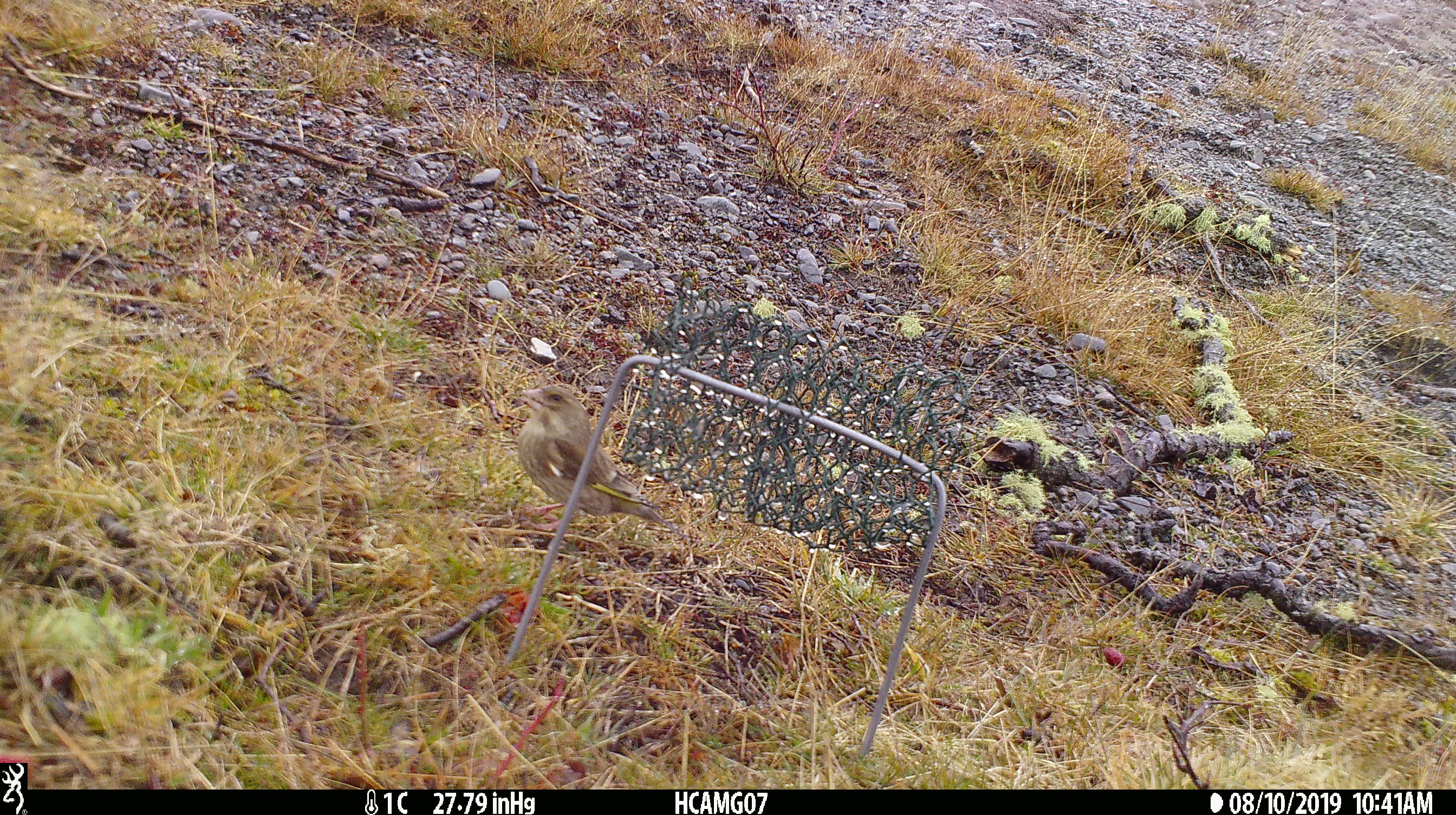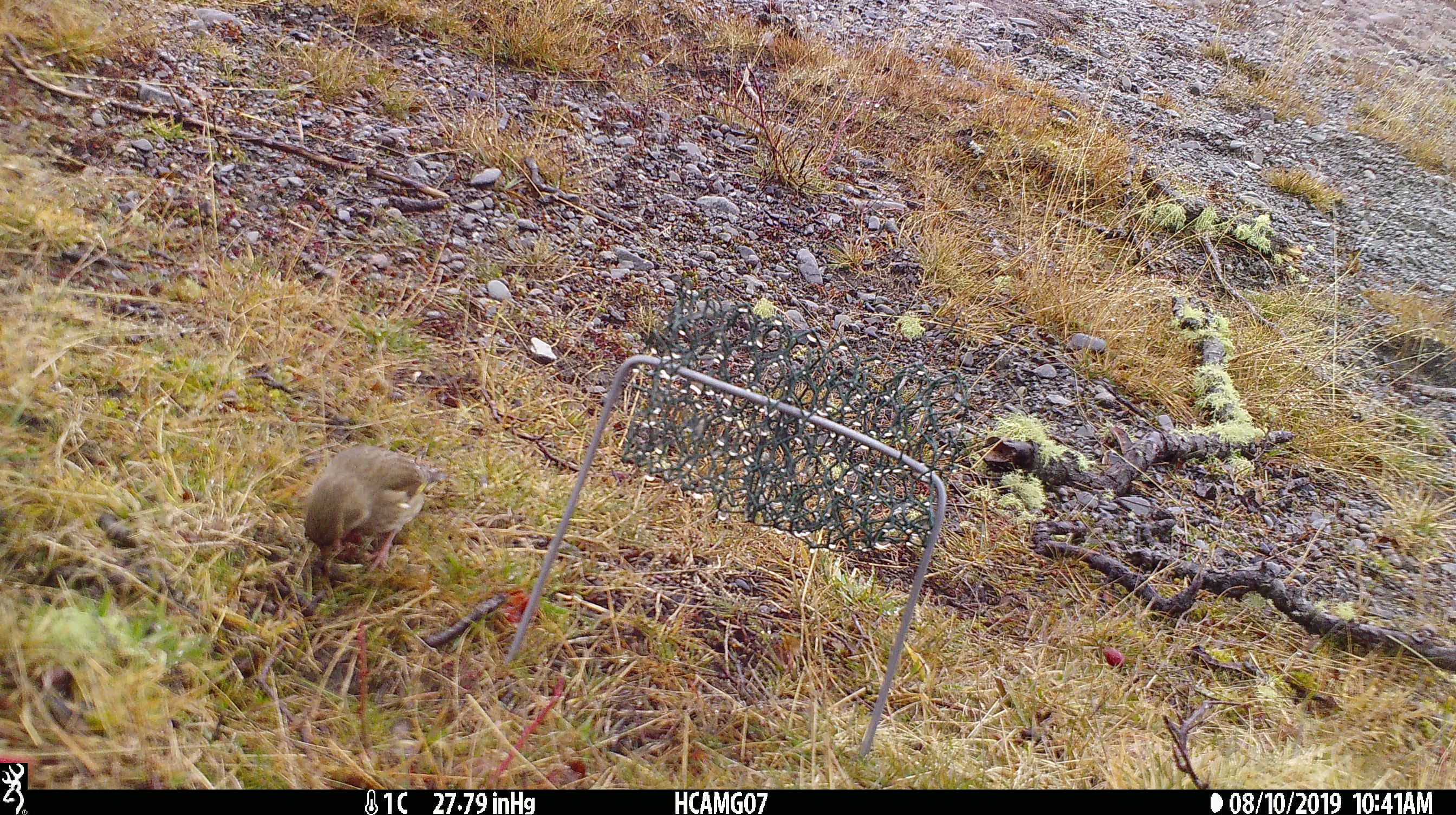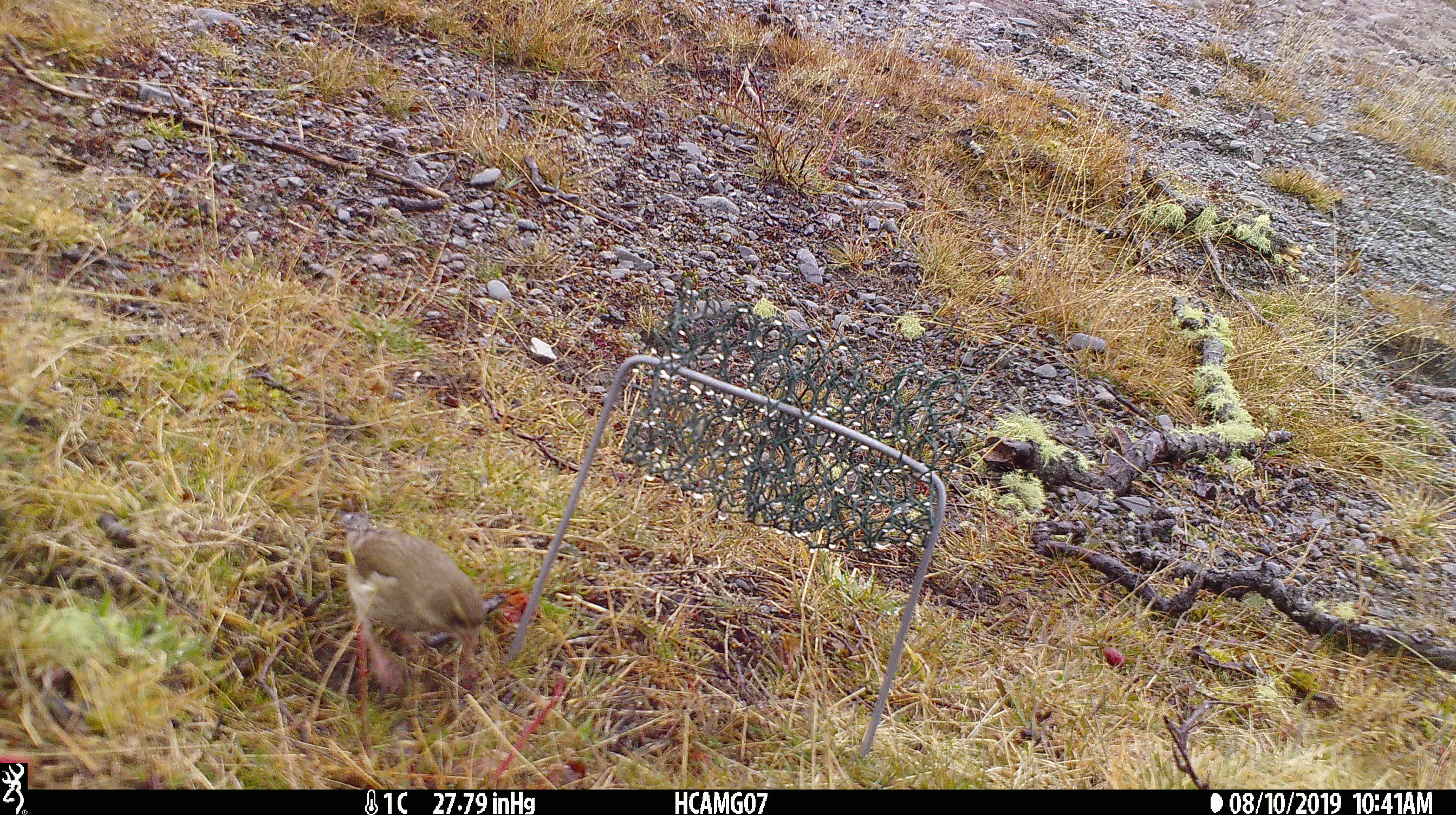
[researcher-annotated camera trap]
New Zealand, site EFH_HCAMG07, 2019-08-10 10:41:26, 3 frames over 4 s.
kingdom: Animalia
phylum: Chordata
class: Aves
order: Passeriformes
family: Fringillidae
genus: Chloris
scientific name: Chloris chloris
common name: greenfinch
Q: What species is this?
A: Greenfinch (Chloris chloris).